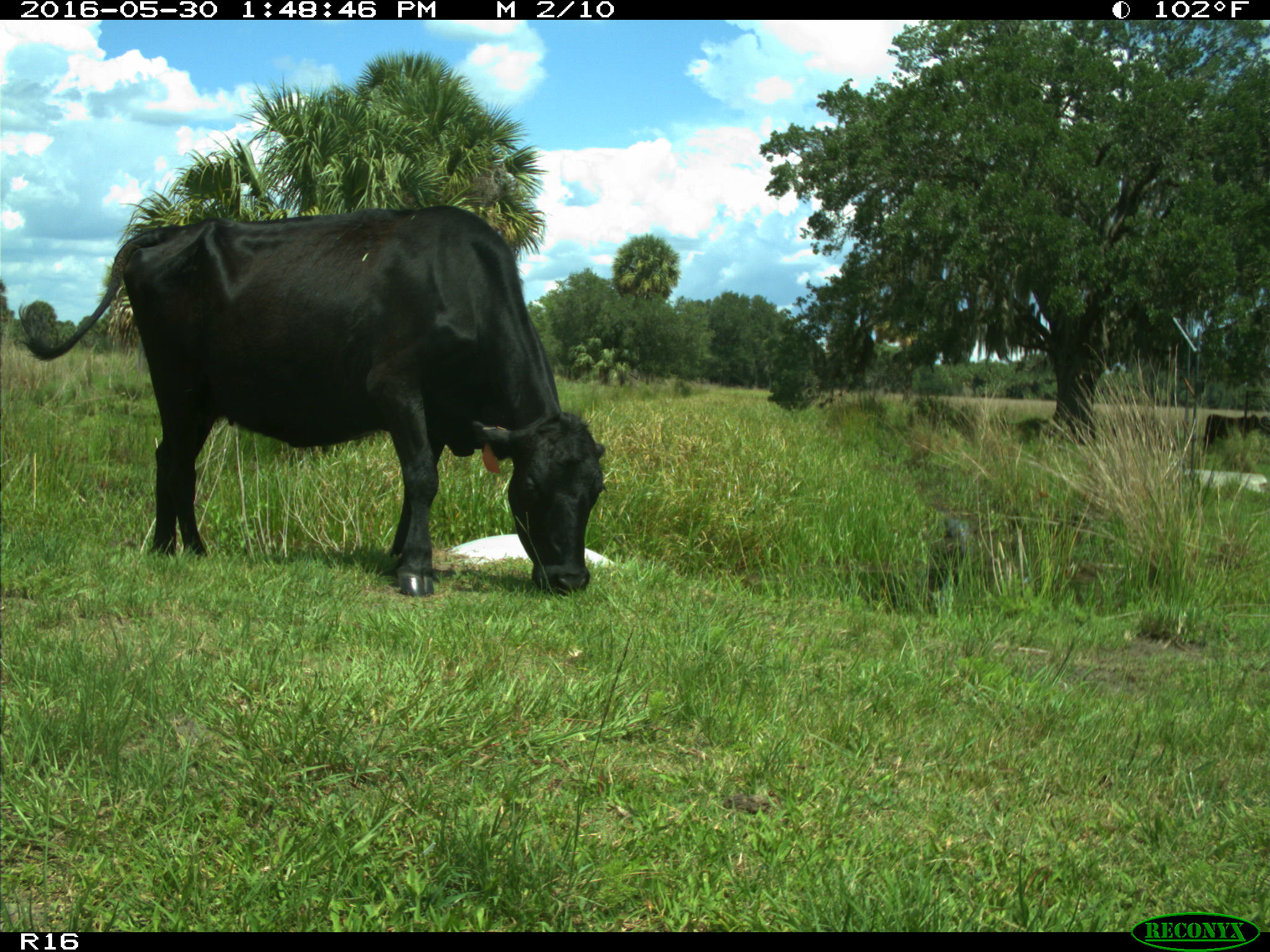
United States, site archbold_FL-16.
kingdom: Animalia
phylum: Chordata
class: Mammalia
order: Artiodactyla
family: Bovidae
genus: Bos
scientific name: Bos taurus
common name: domestic cow